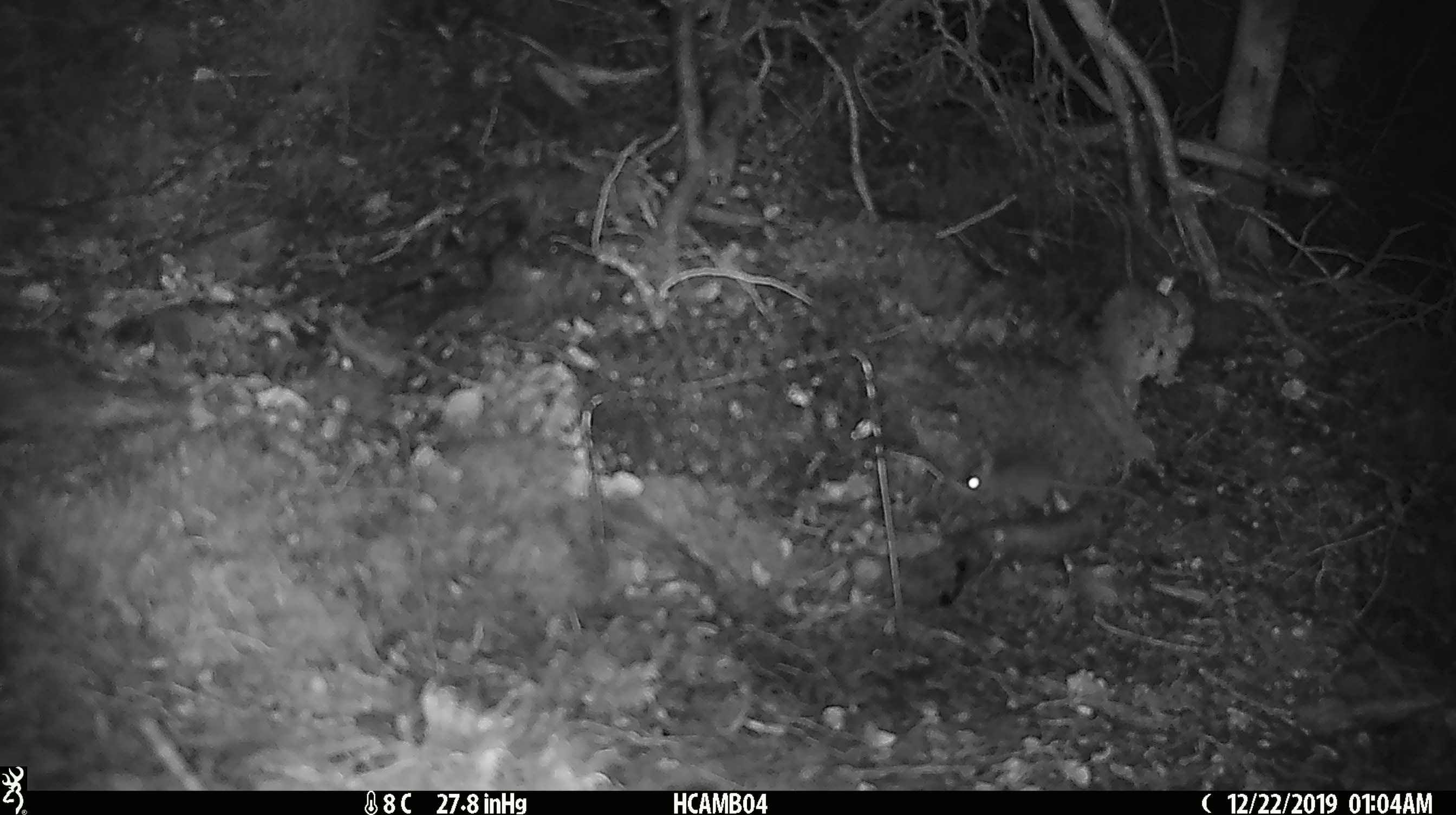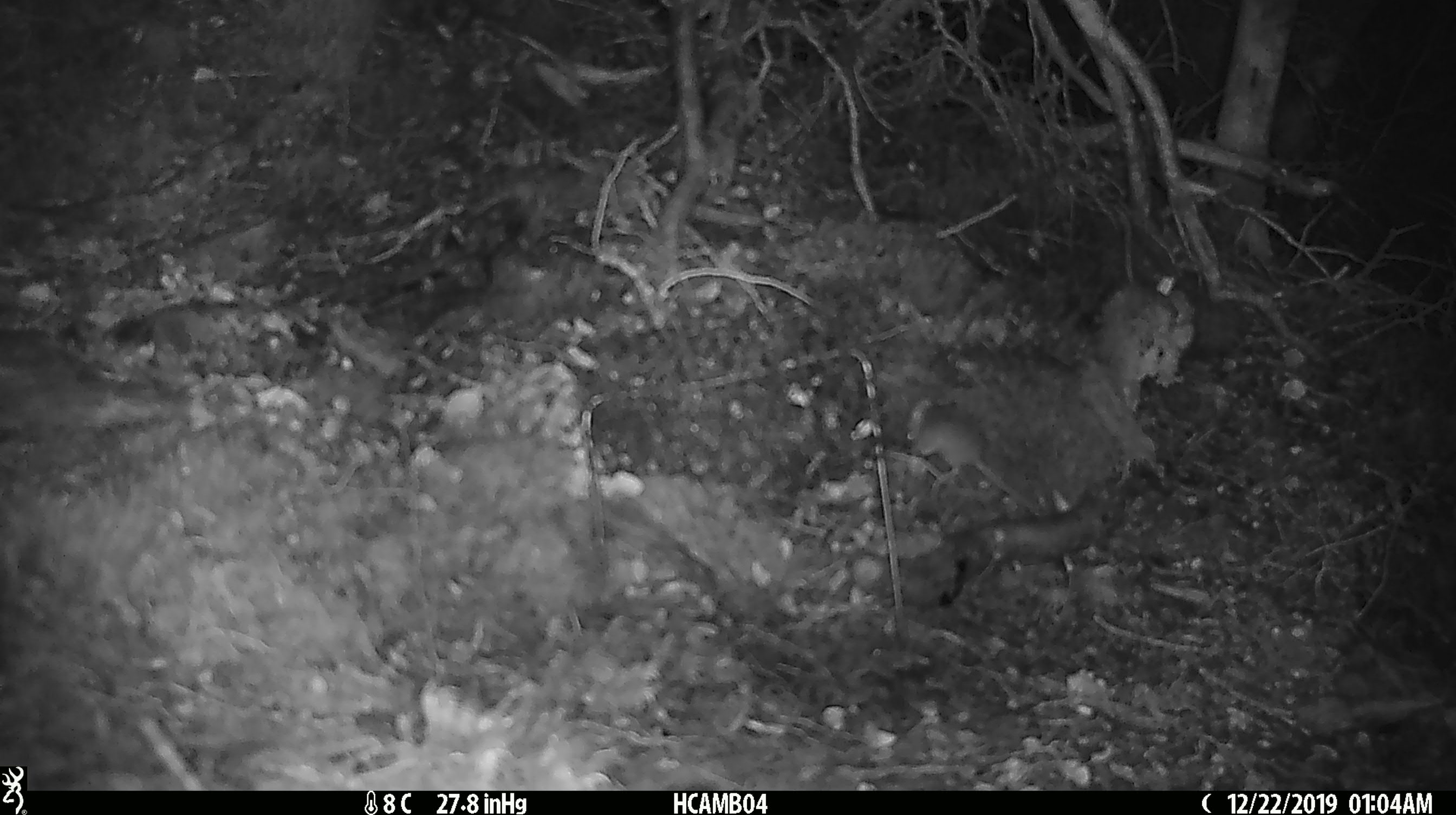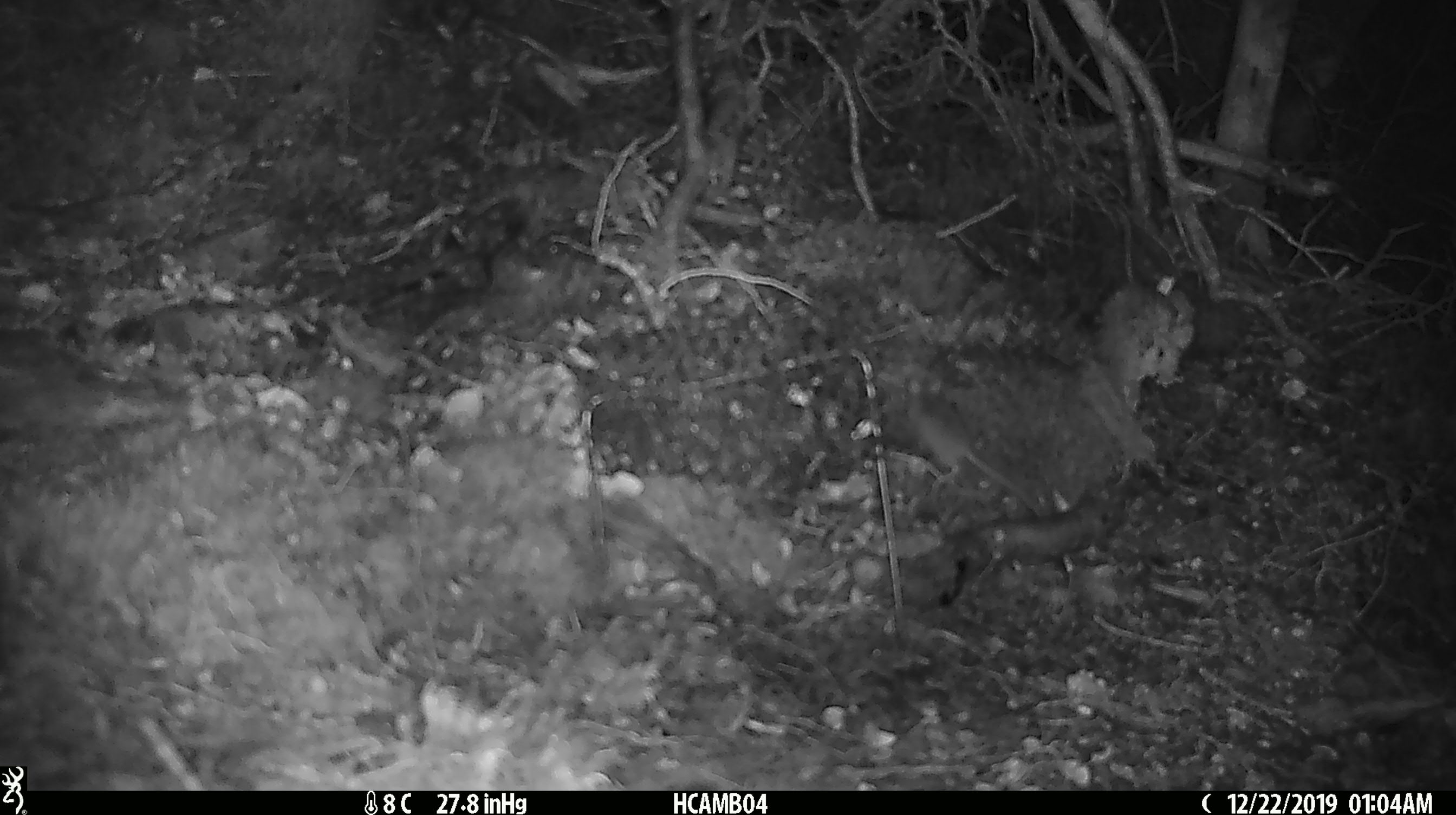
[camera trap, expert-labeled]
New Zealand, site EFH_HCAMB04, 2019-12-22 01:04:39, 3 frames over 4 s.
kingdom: Animalia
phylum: Chordata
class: Mammalia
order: Rodentia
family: Muridae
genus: Mus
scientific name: Mus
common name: mouse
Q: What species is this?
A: Mouse (Mus).